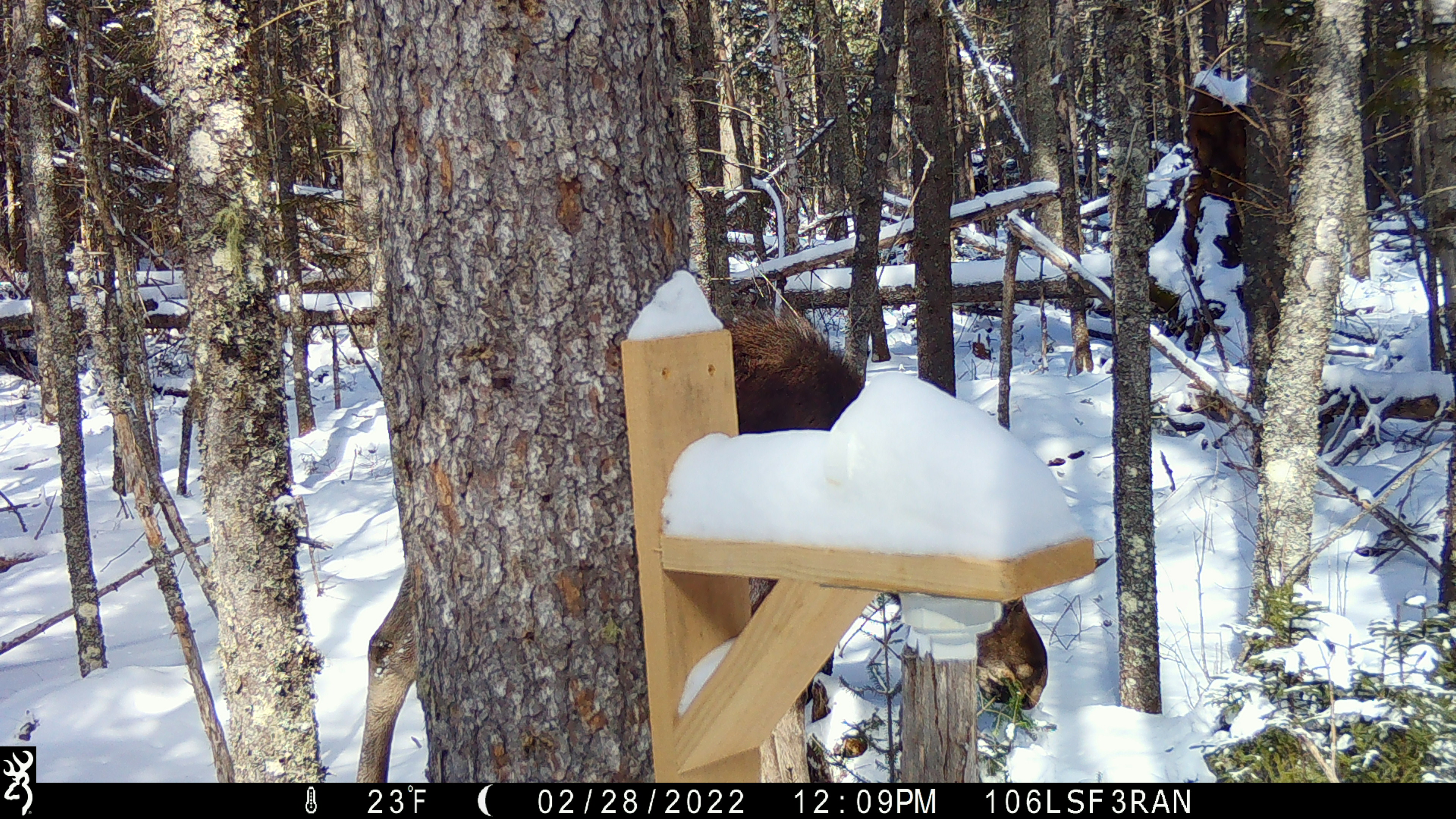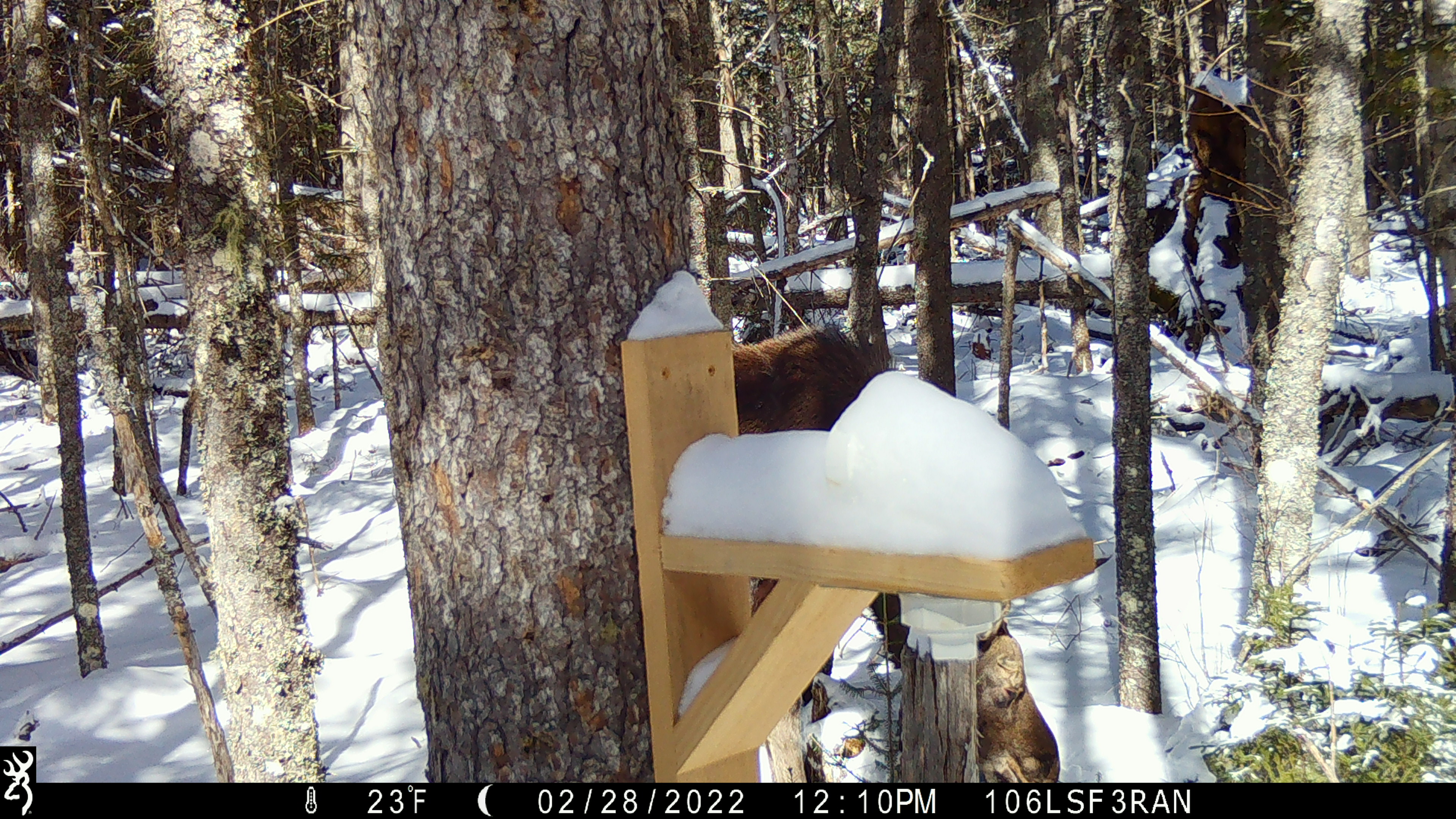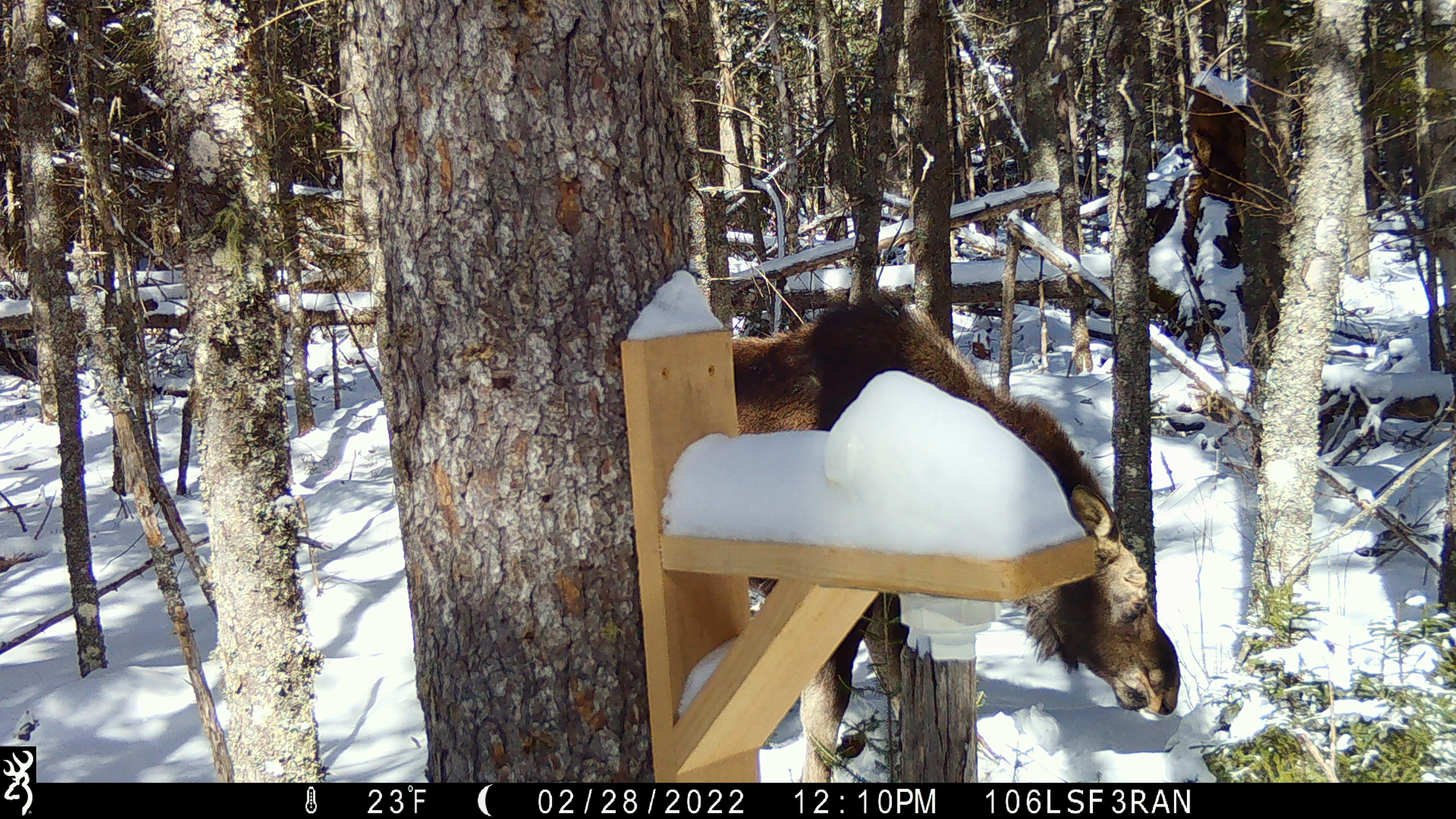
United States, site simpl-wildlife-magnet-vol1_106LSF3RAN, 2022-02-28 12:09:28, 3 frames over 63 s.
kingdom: Animalia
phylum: Chordata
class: Mammalia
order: Artiodactyla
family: Cervidae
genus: Alces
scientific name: Alces alces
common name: moose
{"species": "moose (Alces alces)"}